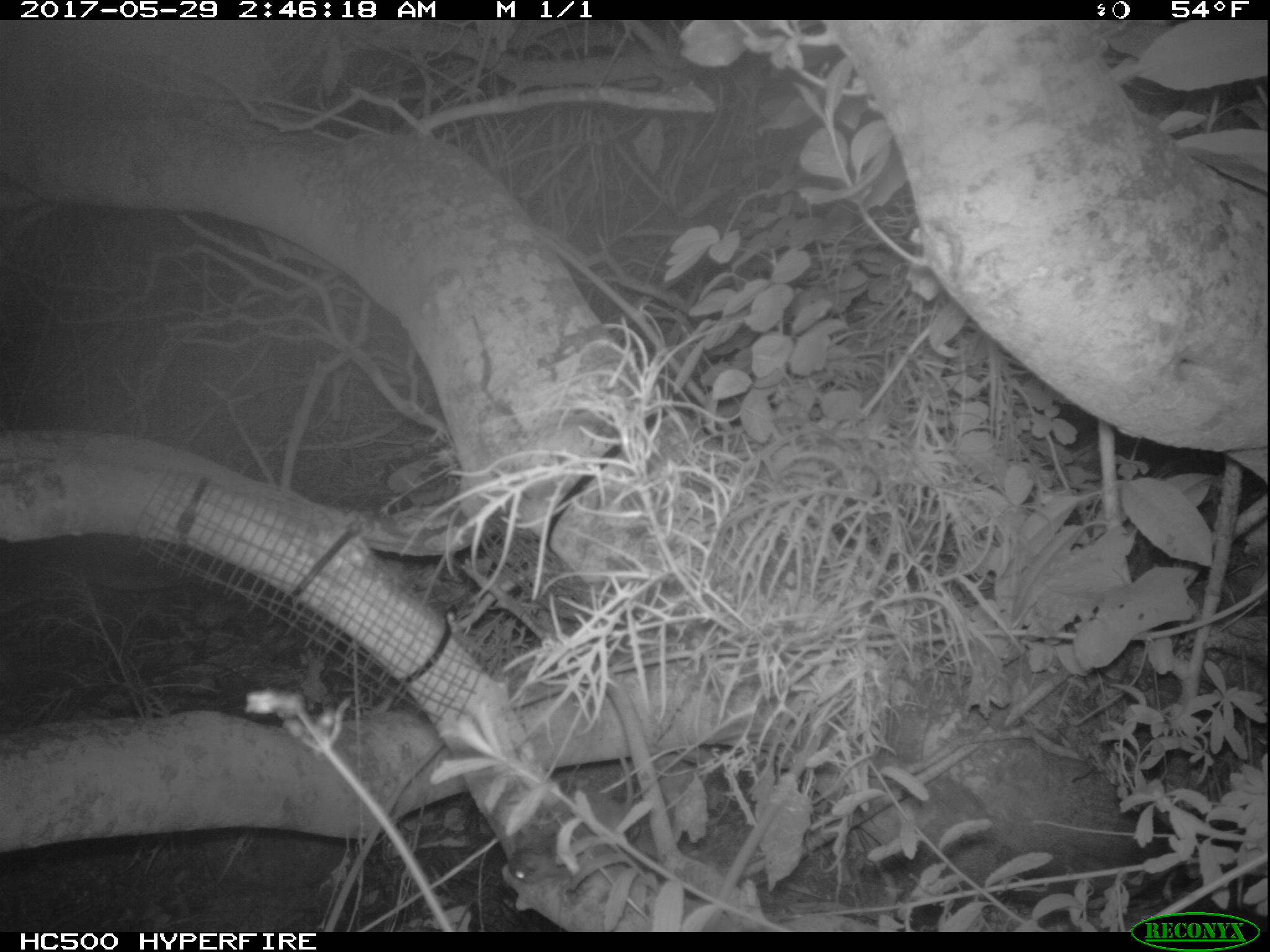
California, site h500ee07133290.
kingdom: Animalia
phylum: Chordata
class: Mammalia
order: Rodentia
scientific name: Rodentia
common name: rodent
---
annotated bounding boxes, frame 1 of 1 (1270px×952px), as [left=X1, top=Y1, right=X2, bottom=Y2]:
rodent: [left=508, top=751, right=634, bottom=883]